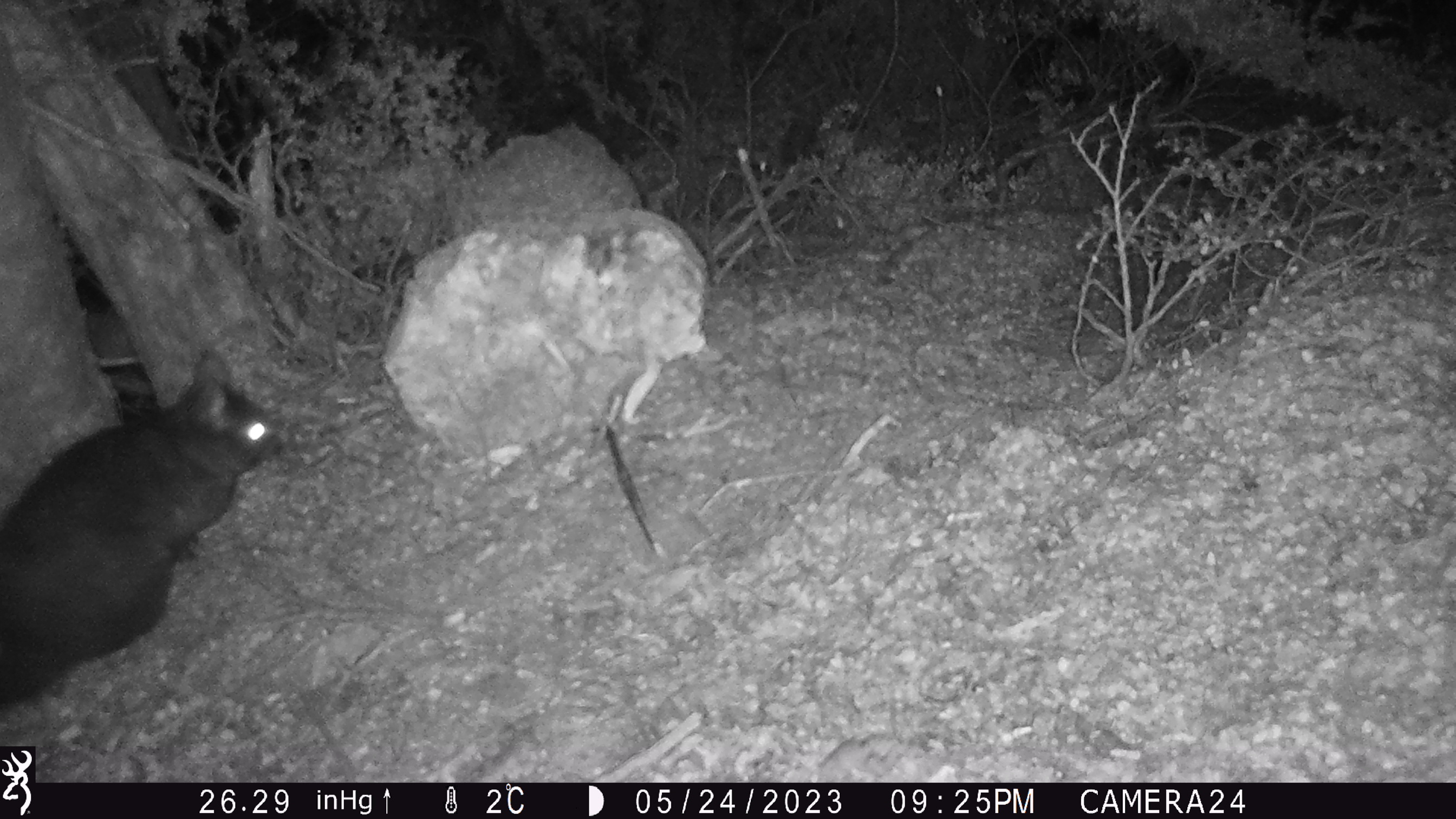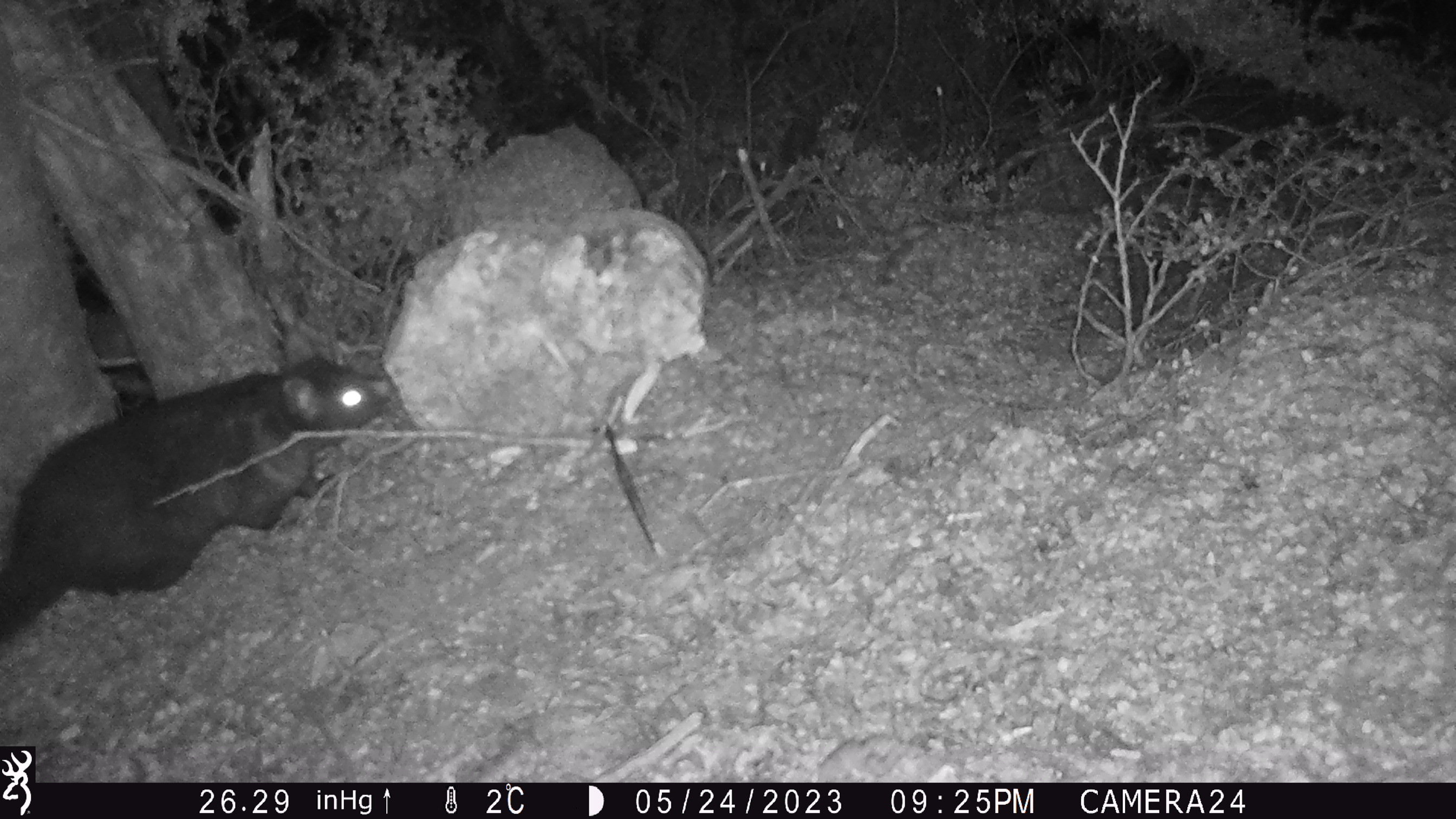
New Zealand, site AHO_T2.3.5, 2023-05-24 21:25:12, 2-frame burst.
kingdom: Animalia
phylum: Chordata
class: Mammalia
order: Carnivora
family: Mustelidae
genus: Mustela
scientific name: Mustela erminea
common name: stoat